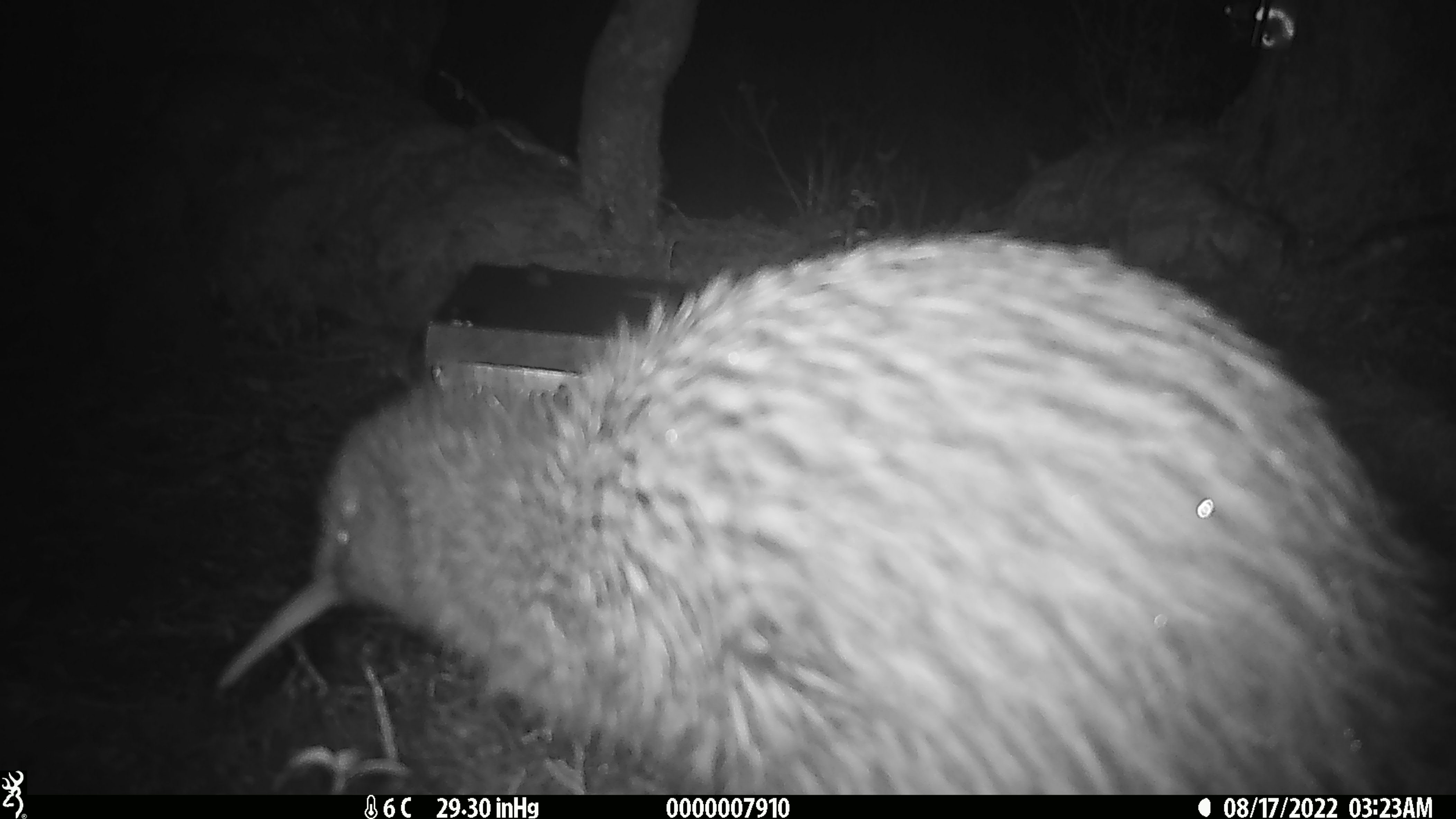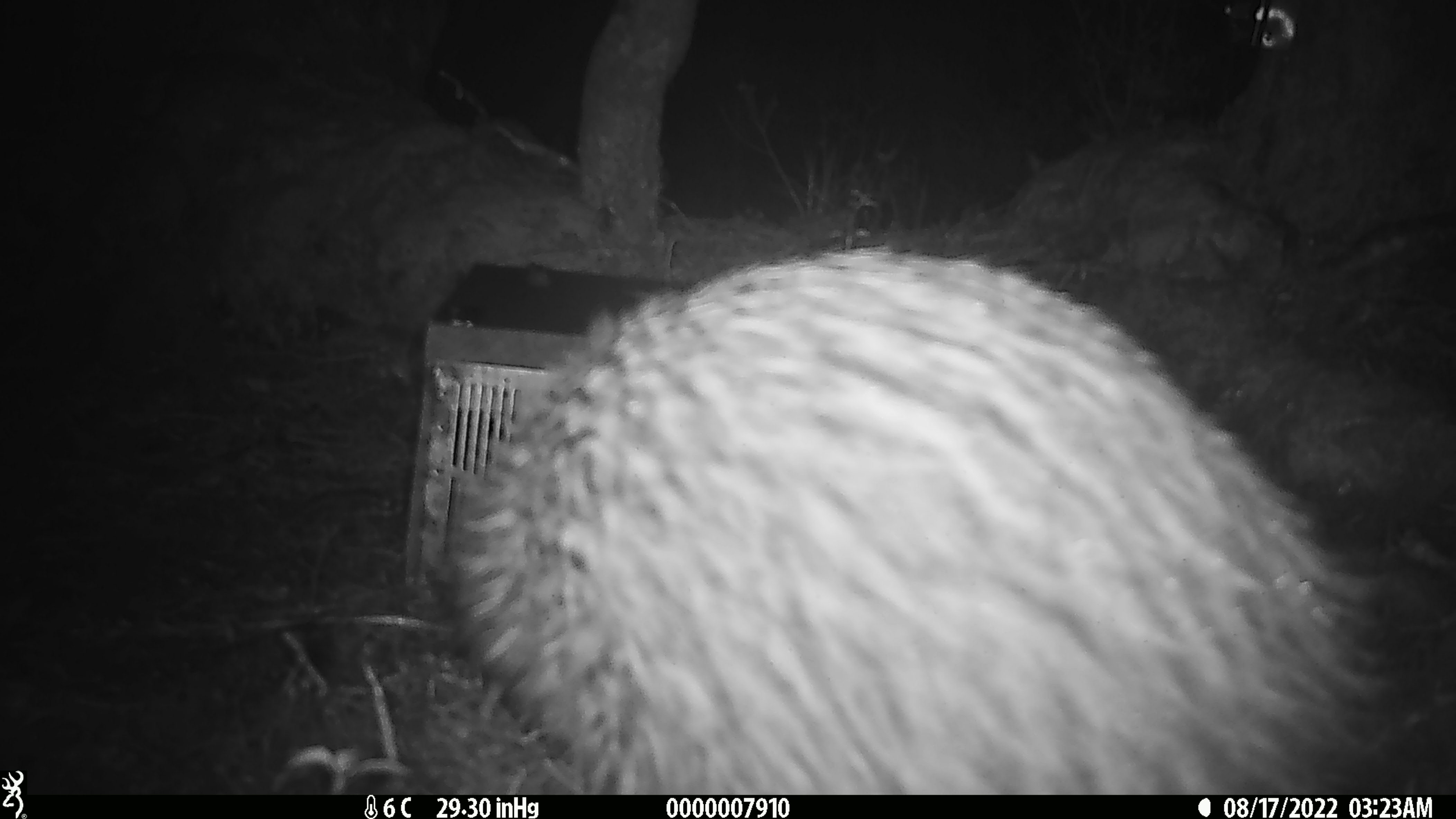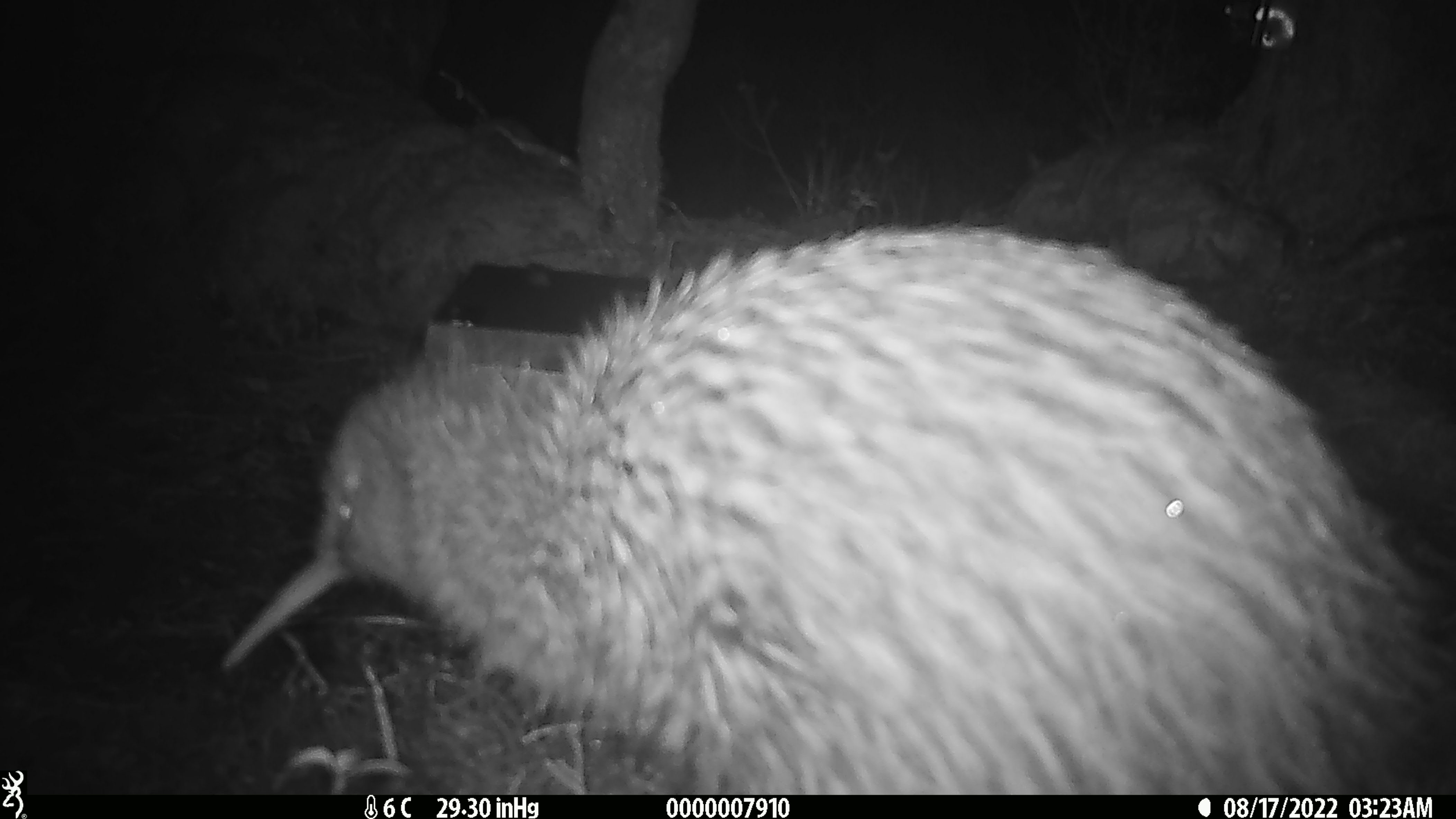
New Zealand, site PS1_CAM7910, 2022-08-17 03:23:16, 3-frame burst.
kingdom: Animalia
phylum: Chordata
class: Aves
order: Apterygiformes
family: Apterygidae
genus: Apteryx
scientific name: Apteryx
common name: kiwi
Kiwi (Apteryx).